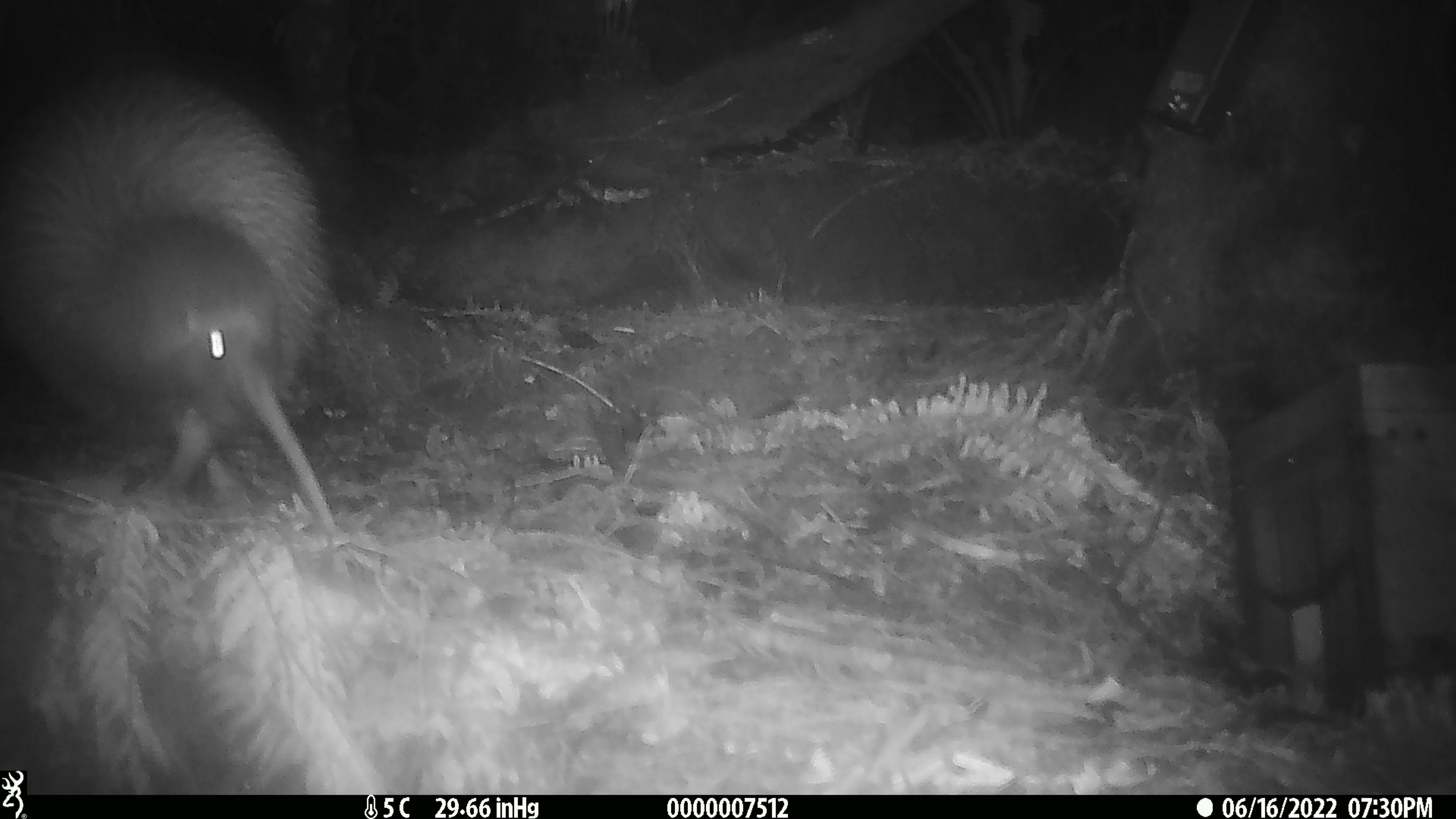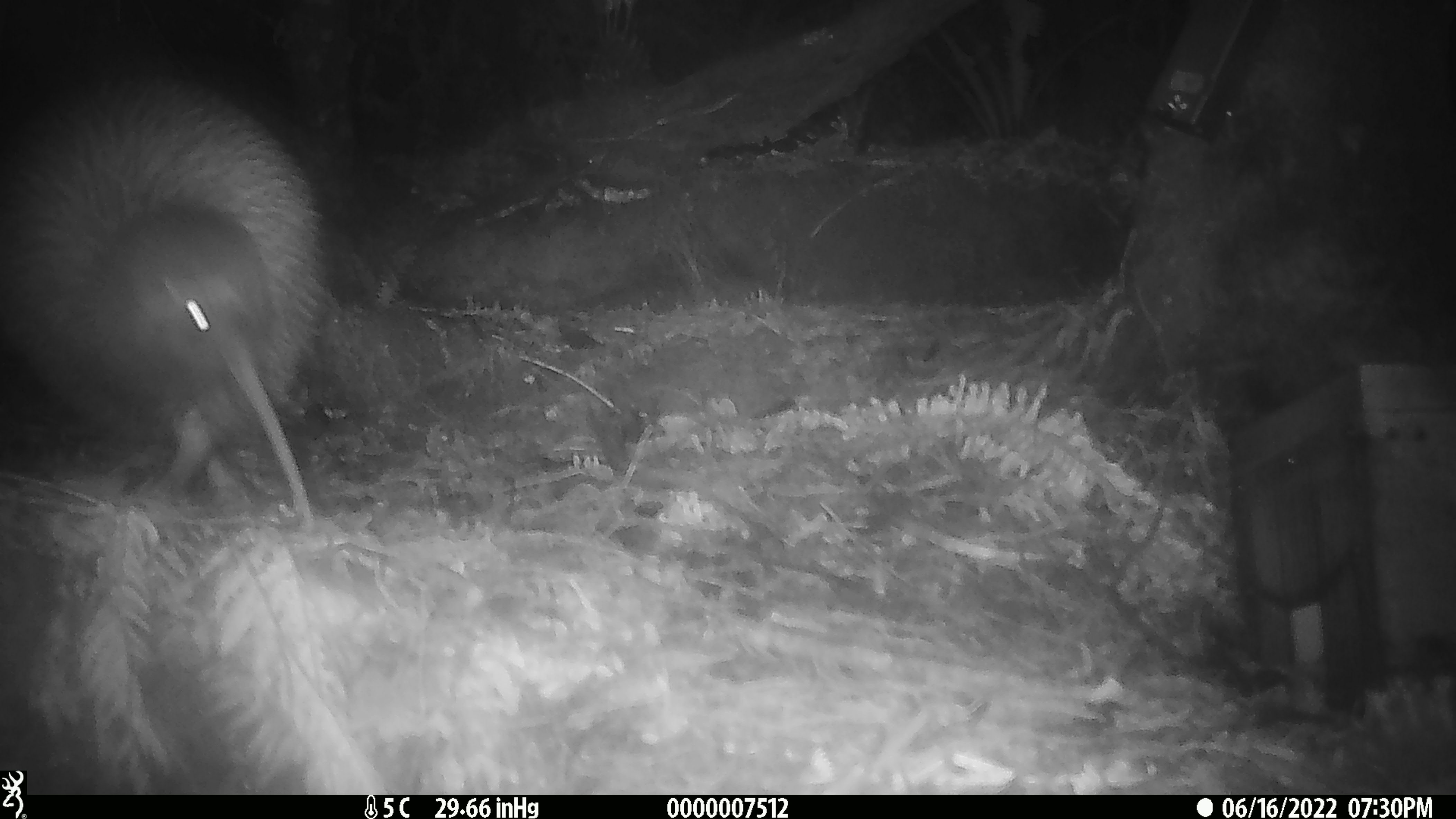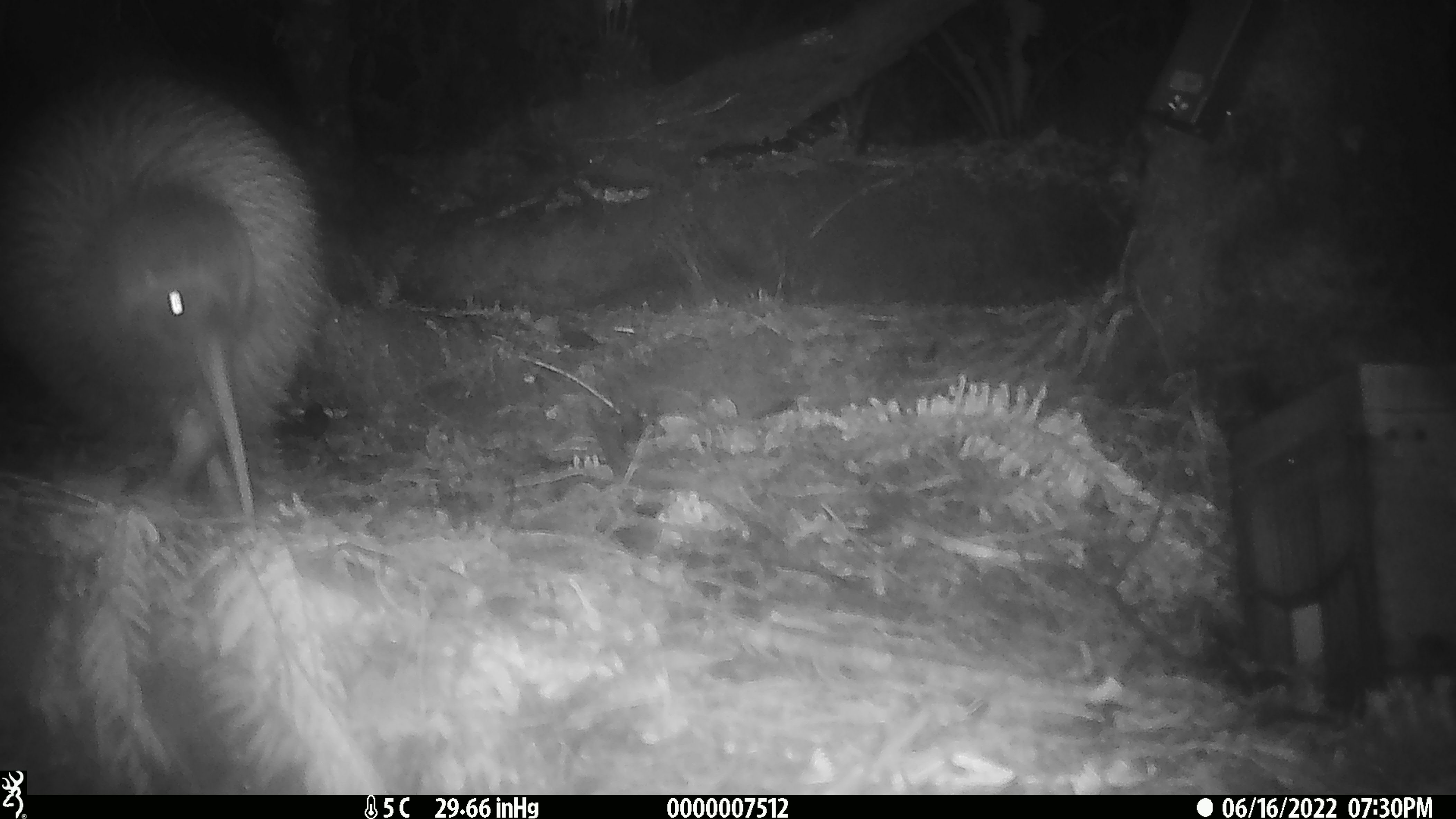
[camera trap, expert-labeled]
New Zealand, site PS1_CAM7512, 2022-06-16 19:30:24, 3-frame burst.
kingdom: Animalia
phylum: Chordata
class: Aves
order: Apterygiformes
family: Apterygidae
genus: Apteryx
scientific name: Apteryx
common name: kiwi